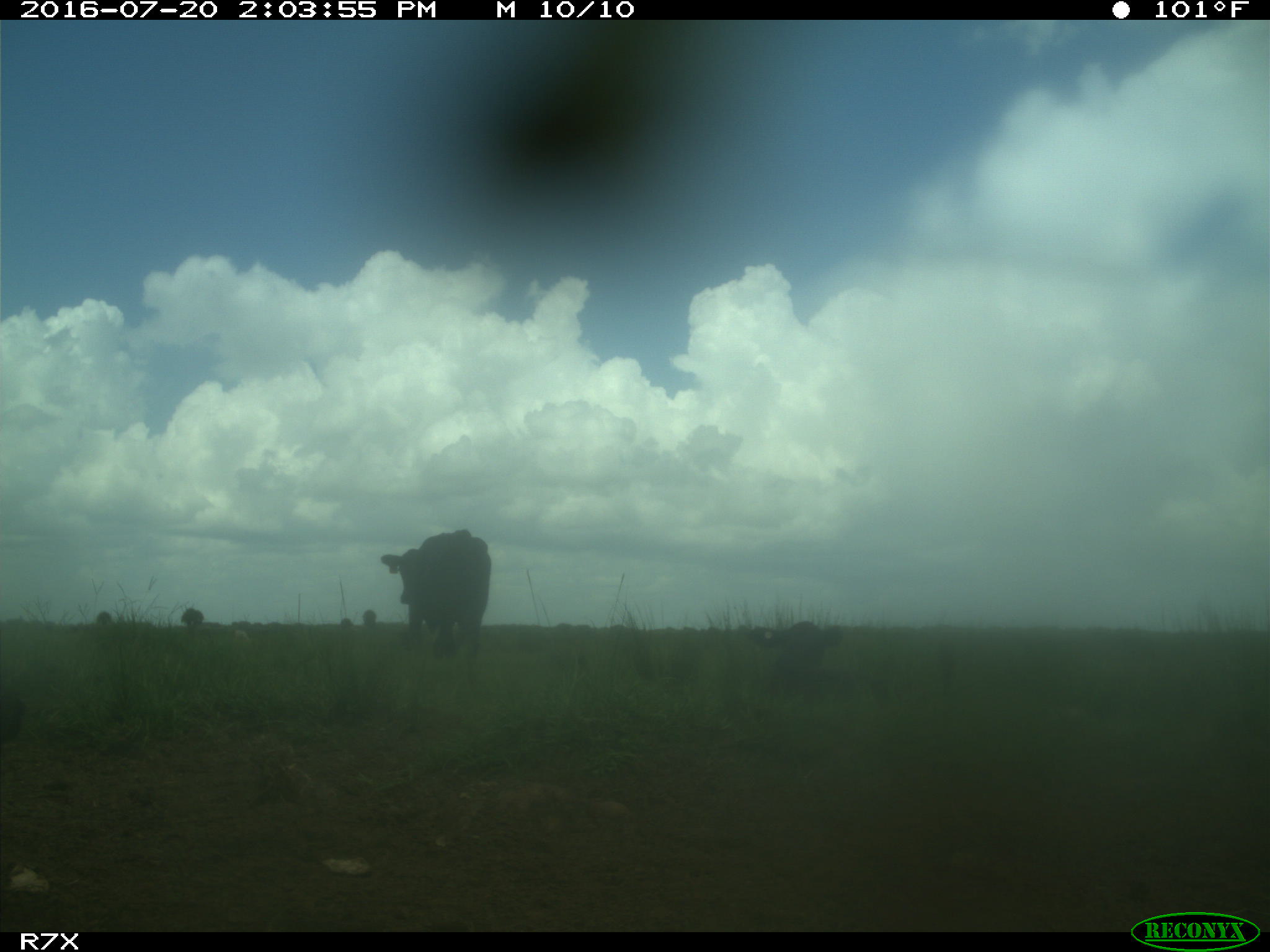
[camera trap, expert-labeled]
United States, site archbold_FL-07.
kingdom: Animalia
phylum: Chordata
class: Mammalia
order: Artiodactyla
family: Bovidae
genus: Bos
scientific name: Bos taurus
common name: domestic cow